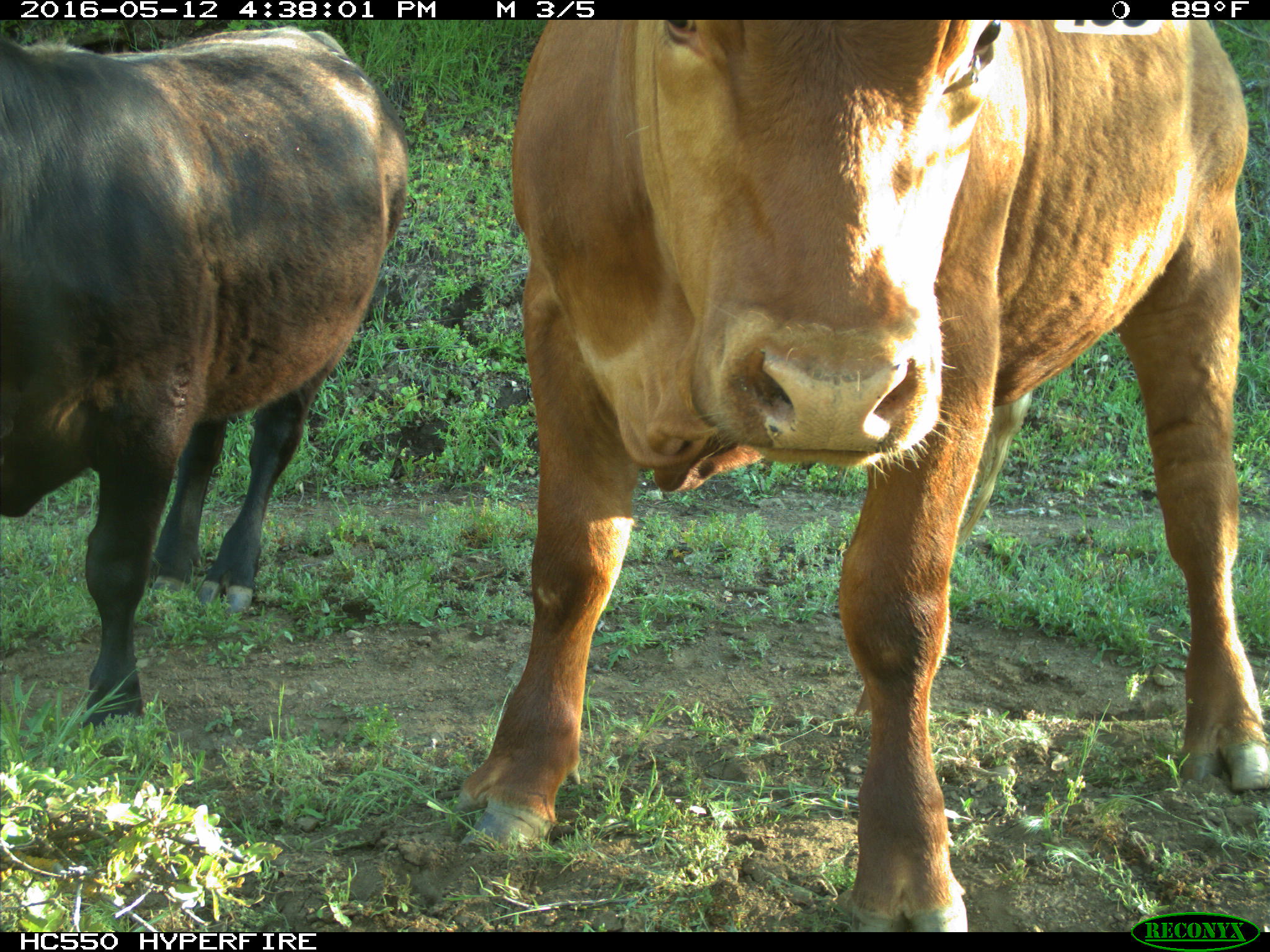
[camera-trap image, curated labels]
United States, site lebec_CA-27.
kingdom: Animalia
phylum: Chordata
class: Mammalia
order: Artiodactyla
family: Bovidae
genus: Bos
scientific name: Bos taurus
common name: domestic cow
Bos taurus (domestic cow).